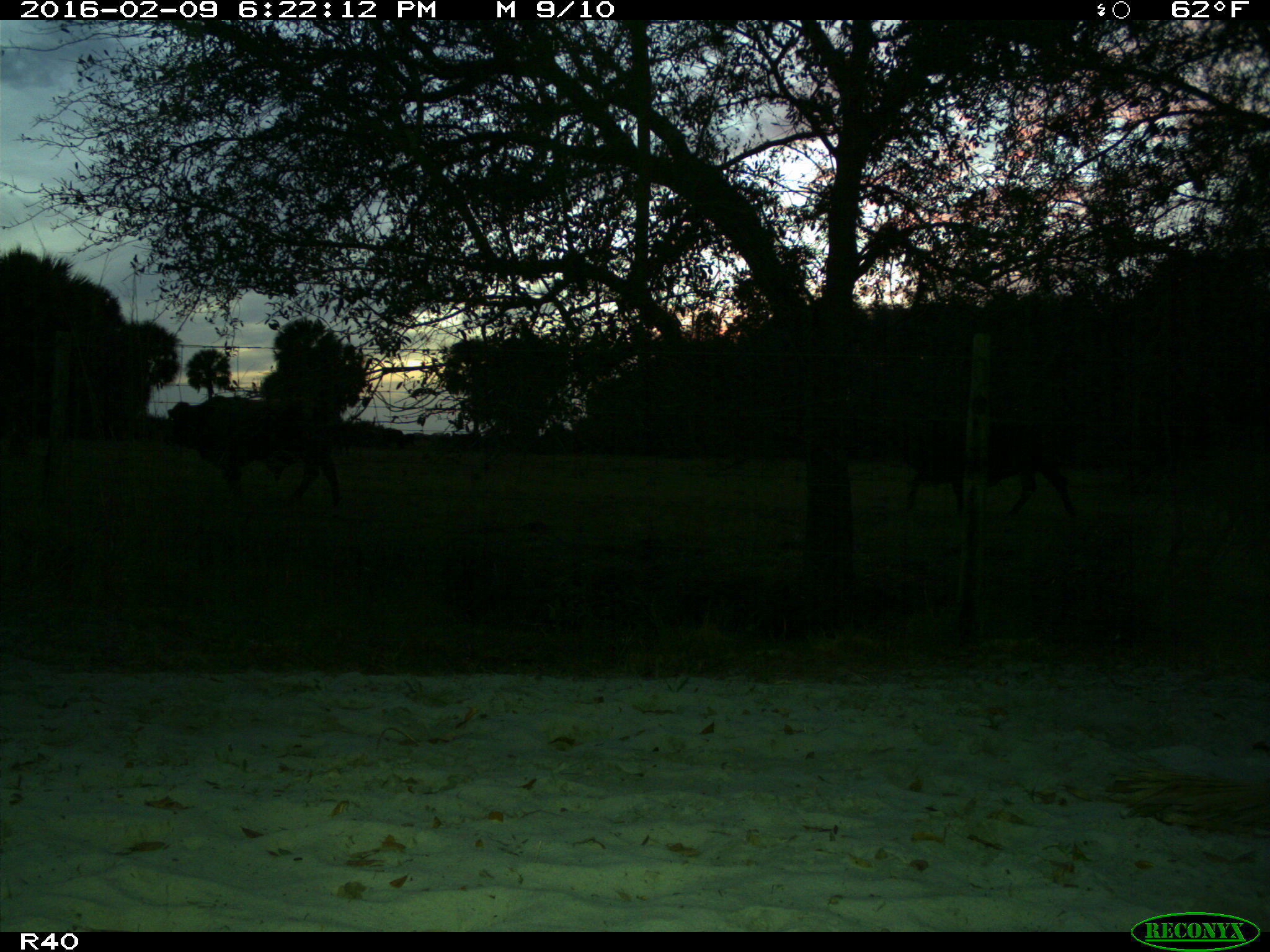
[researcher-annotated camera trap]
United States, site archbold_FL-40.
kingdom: Animalia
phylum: Chordata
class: Mammalia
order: Artiodactyla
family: Bovidae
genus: Bos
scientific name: Bos taurus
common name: domestic cow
Bos taurus (domestic cow).